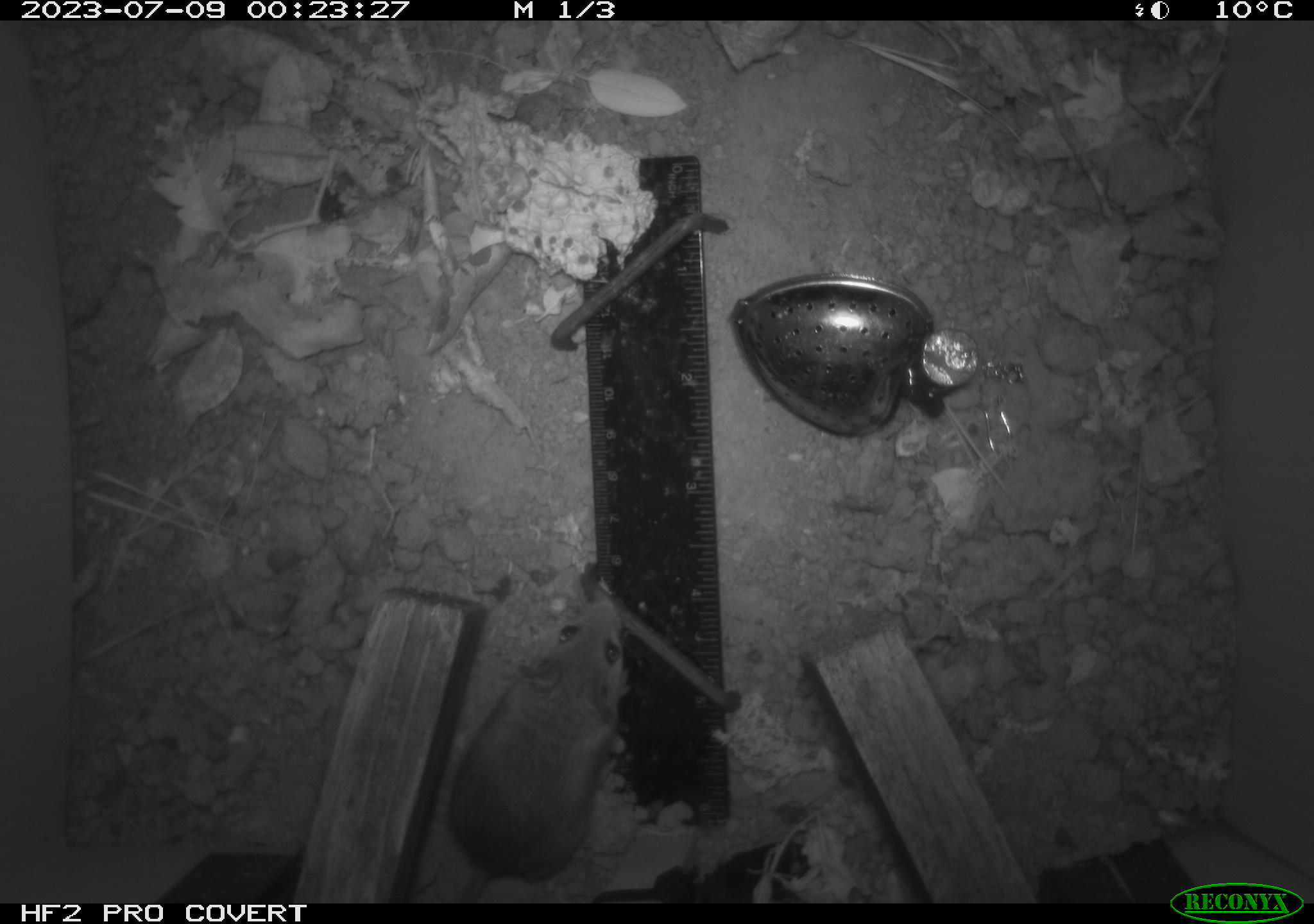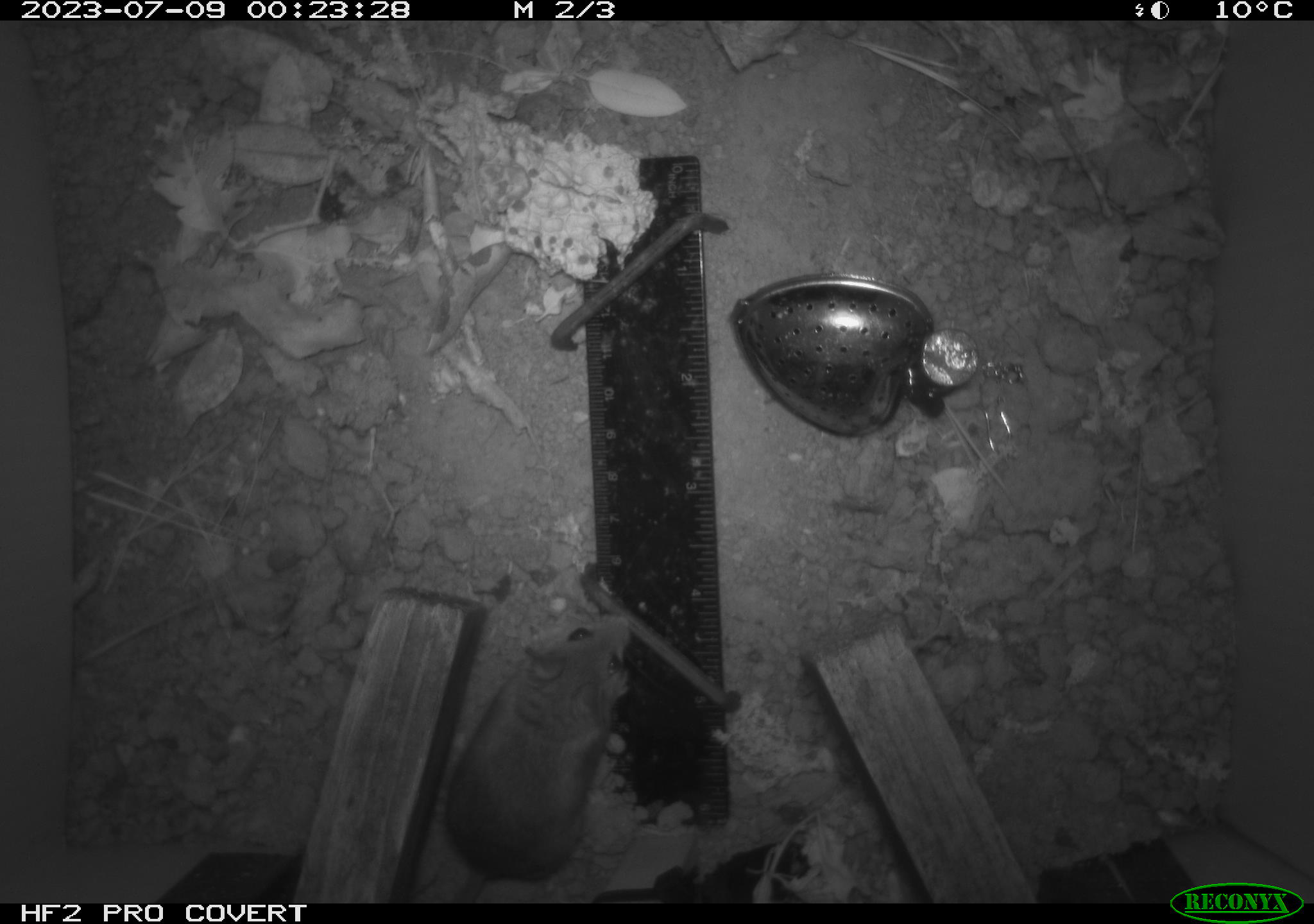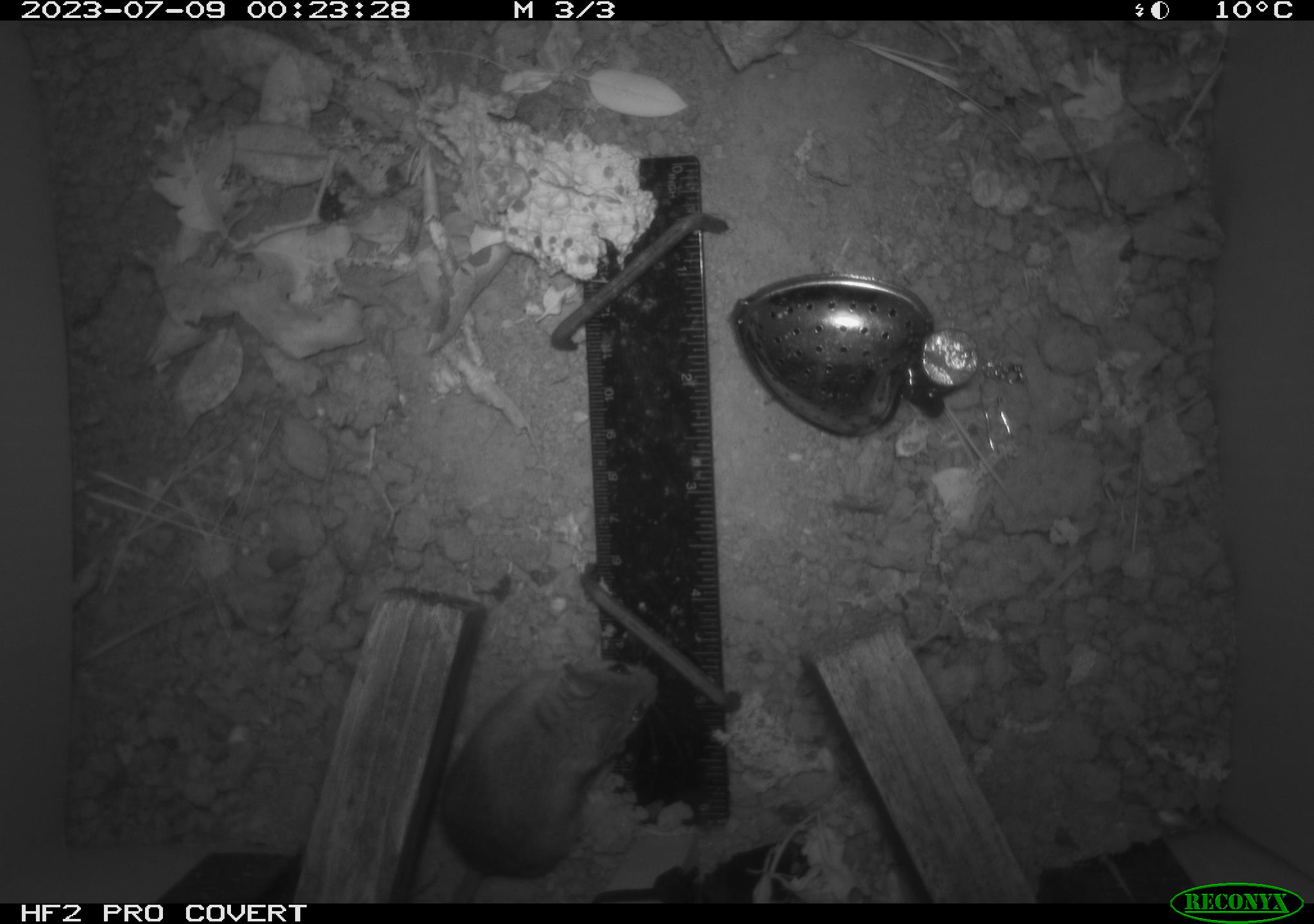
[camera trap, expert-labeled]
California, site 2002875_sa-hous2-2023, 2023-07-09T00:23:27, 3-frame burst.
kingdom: Animalia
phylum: Chordata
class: Mammalia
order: Rodentia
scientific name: Rodentia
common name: mouse species